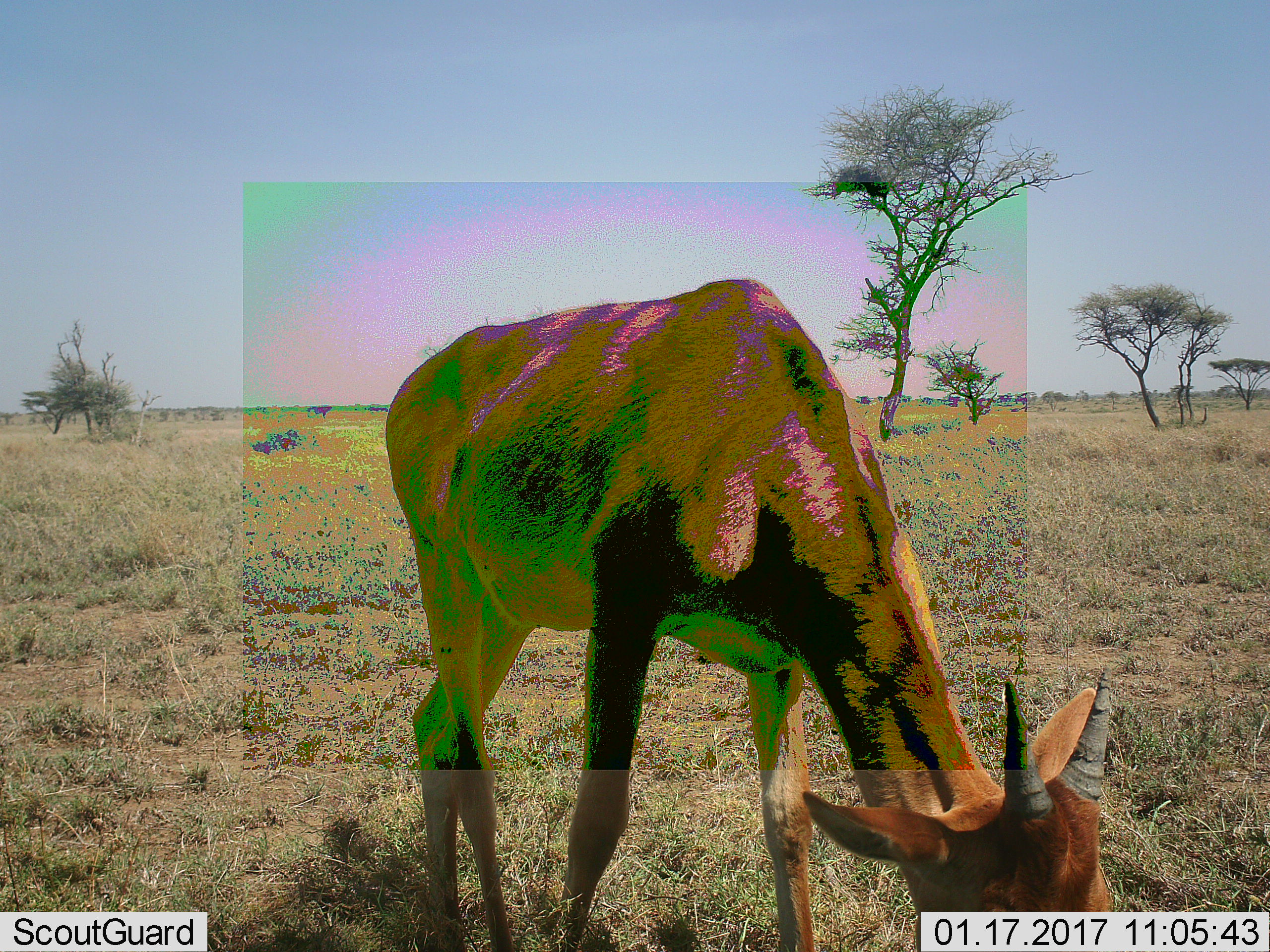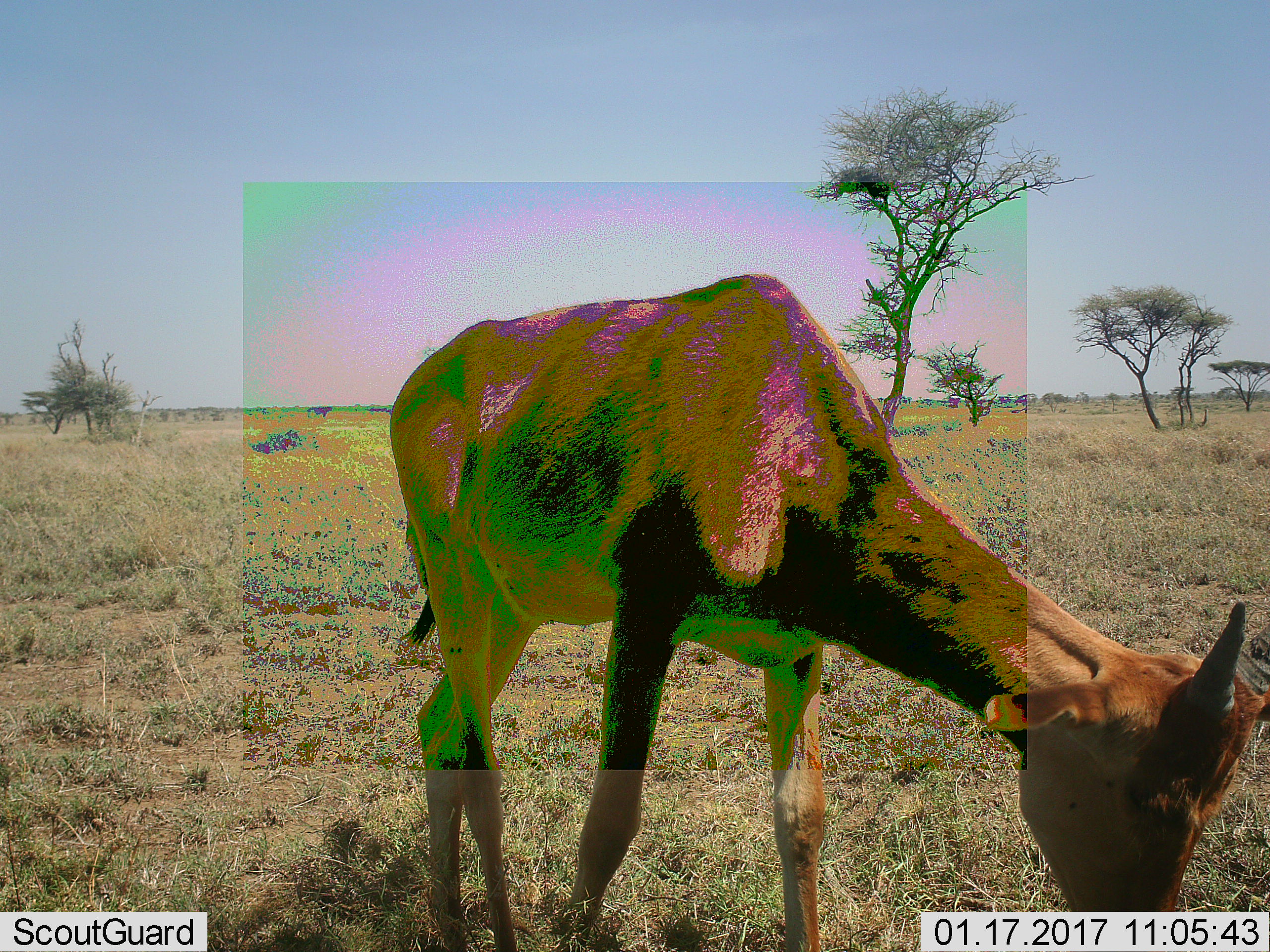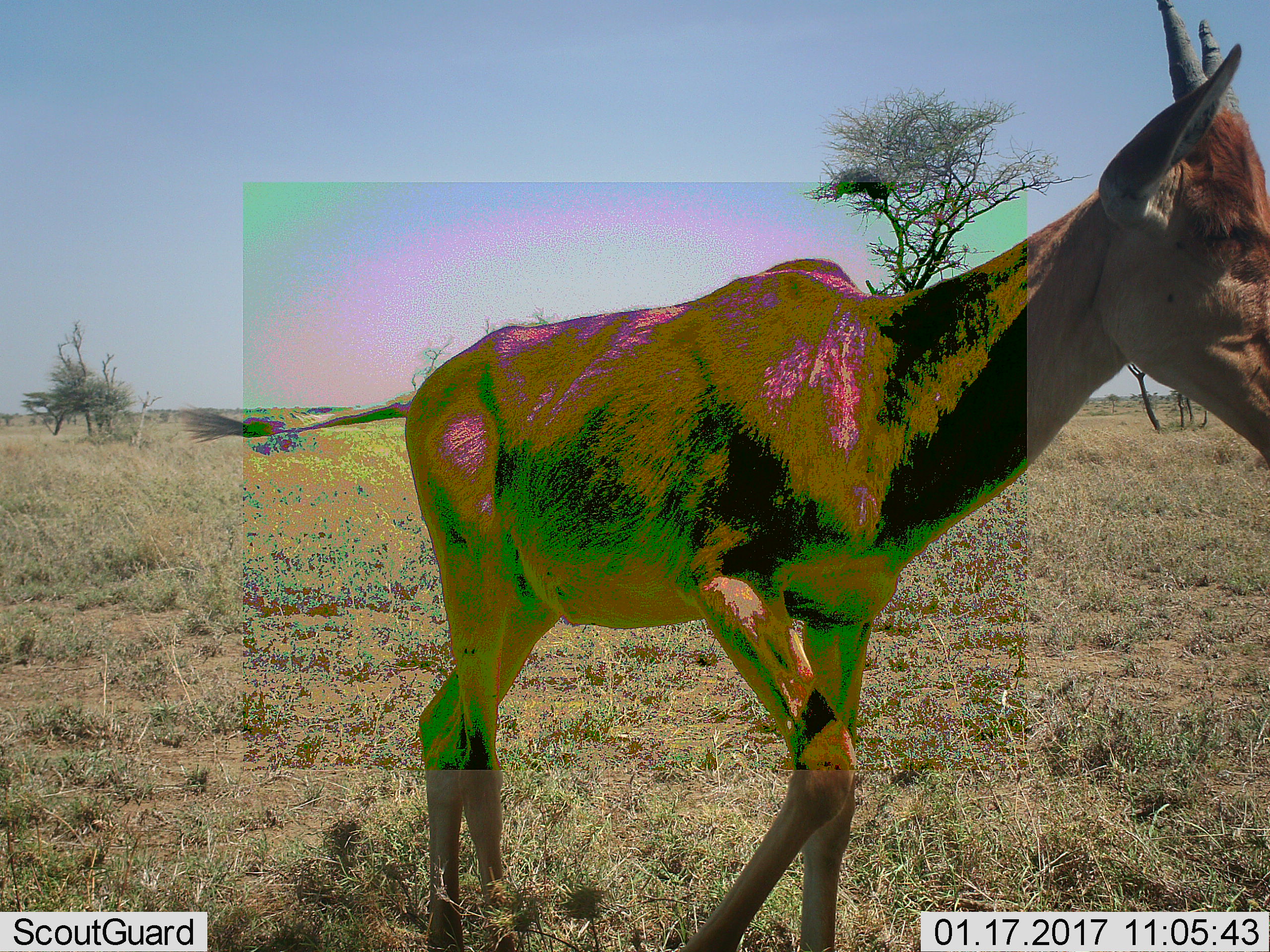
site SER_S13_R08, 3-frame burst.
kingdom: Animalia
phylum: Chordata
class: Mammalia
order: Artiodactyla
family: Bovidae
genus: Alcelaphus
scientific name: Alcelaphus buselaphus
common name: hartebeest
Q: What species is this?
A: Hartebeest (Alcelaphus buselaphus).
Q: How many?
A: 1.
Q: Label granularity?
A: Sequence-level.